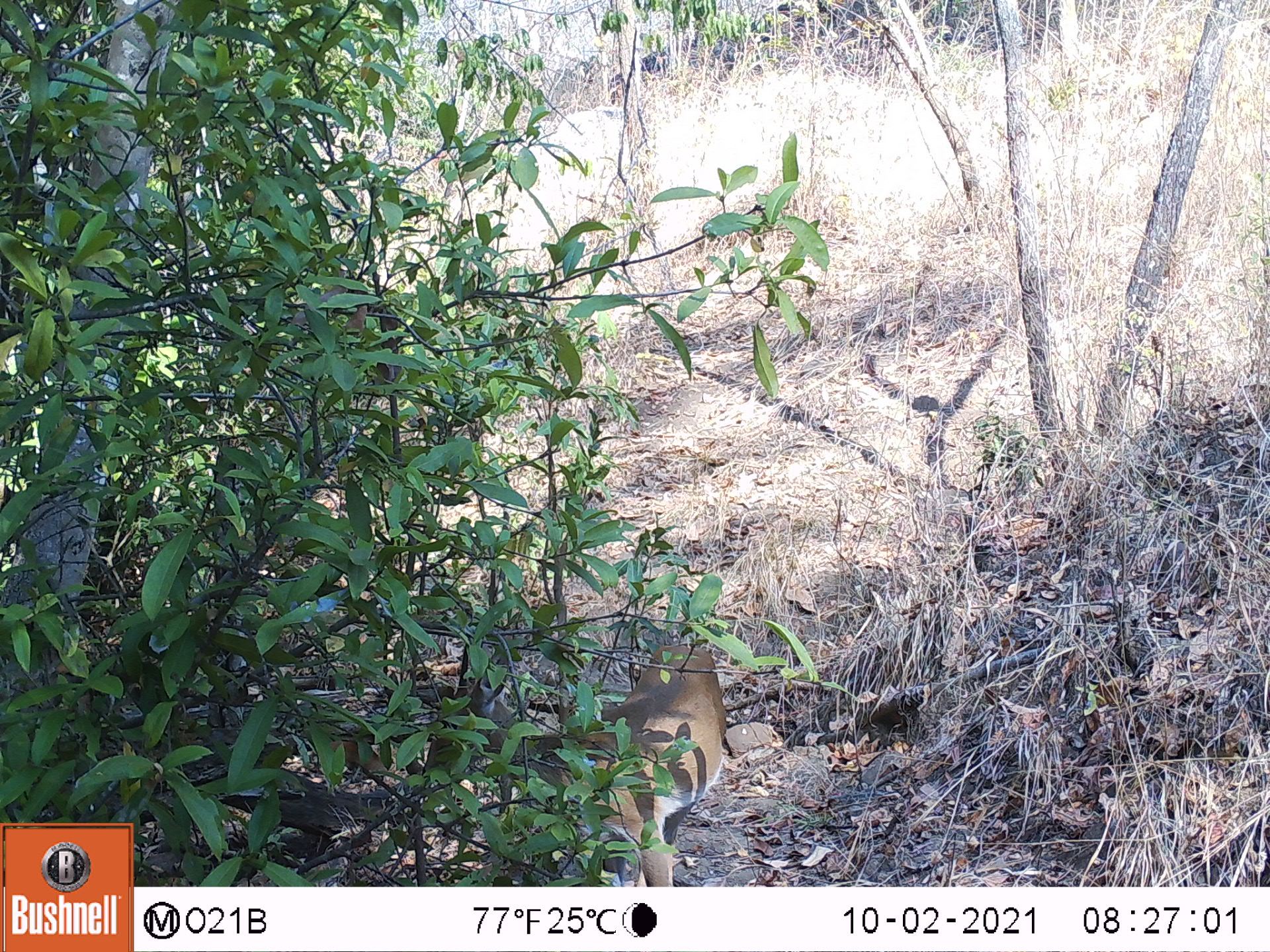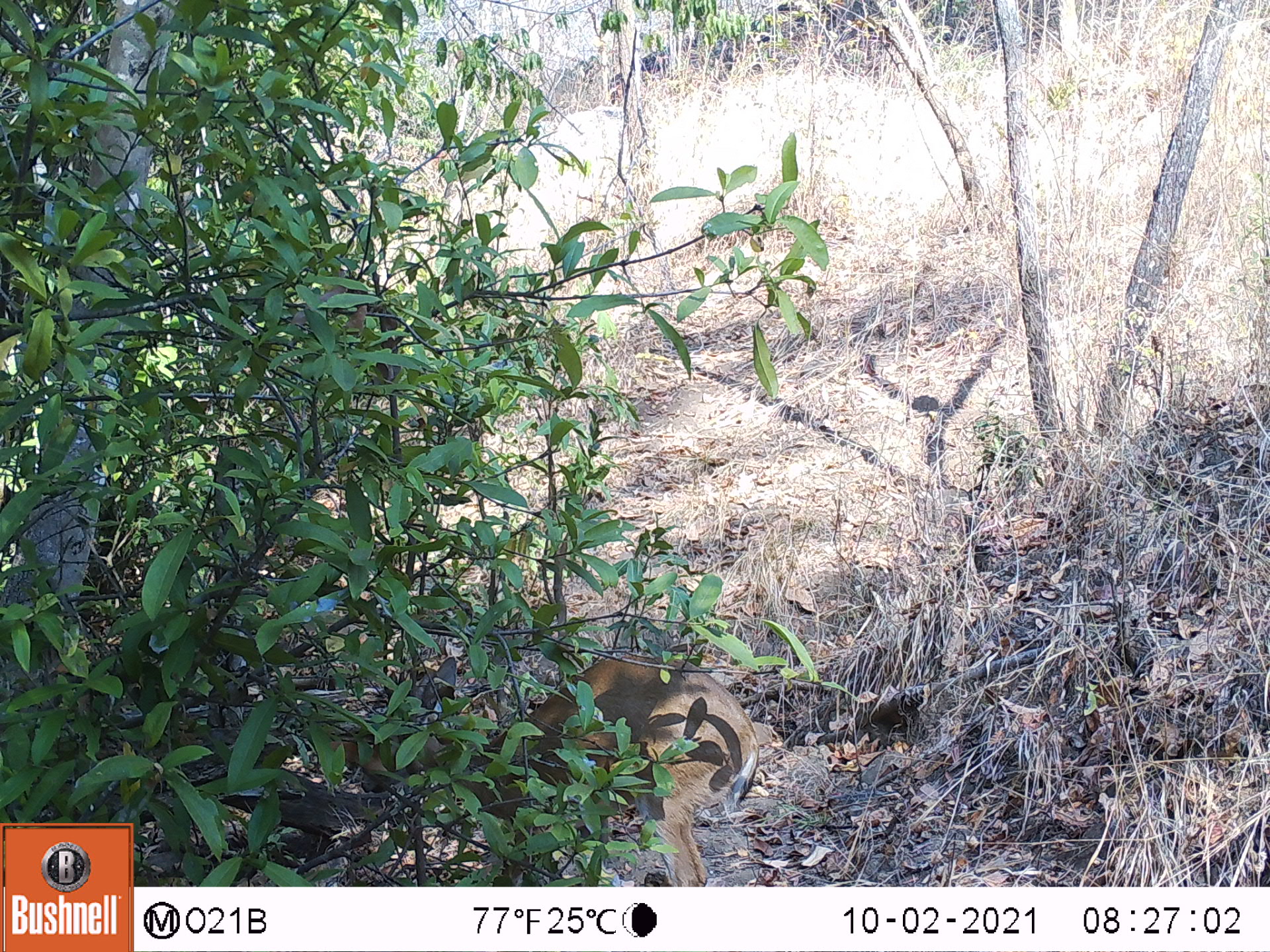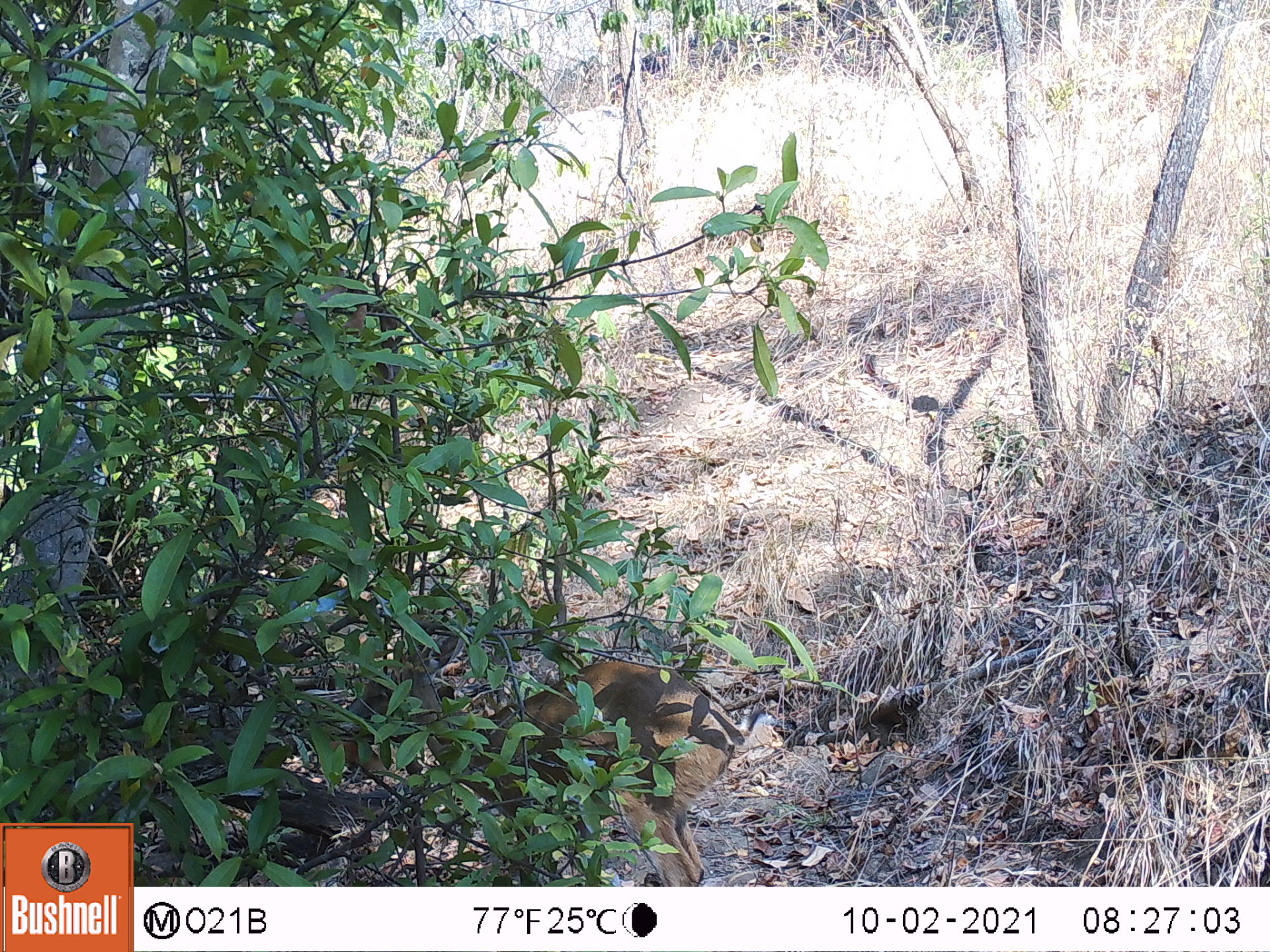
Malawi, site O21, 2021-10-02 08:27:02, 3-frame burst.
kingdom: Animalia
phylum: Chordata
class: Mammalia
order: Artiodactyla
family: Bovidae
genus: Sylvicapra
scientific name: Sylvicapra grimmia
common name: common duiker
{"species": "common duiker (Sylvicapra grimmia)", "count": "1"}